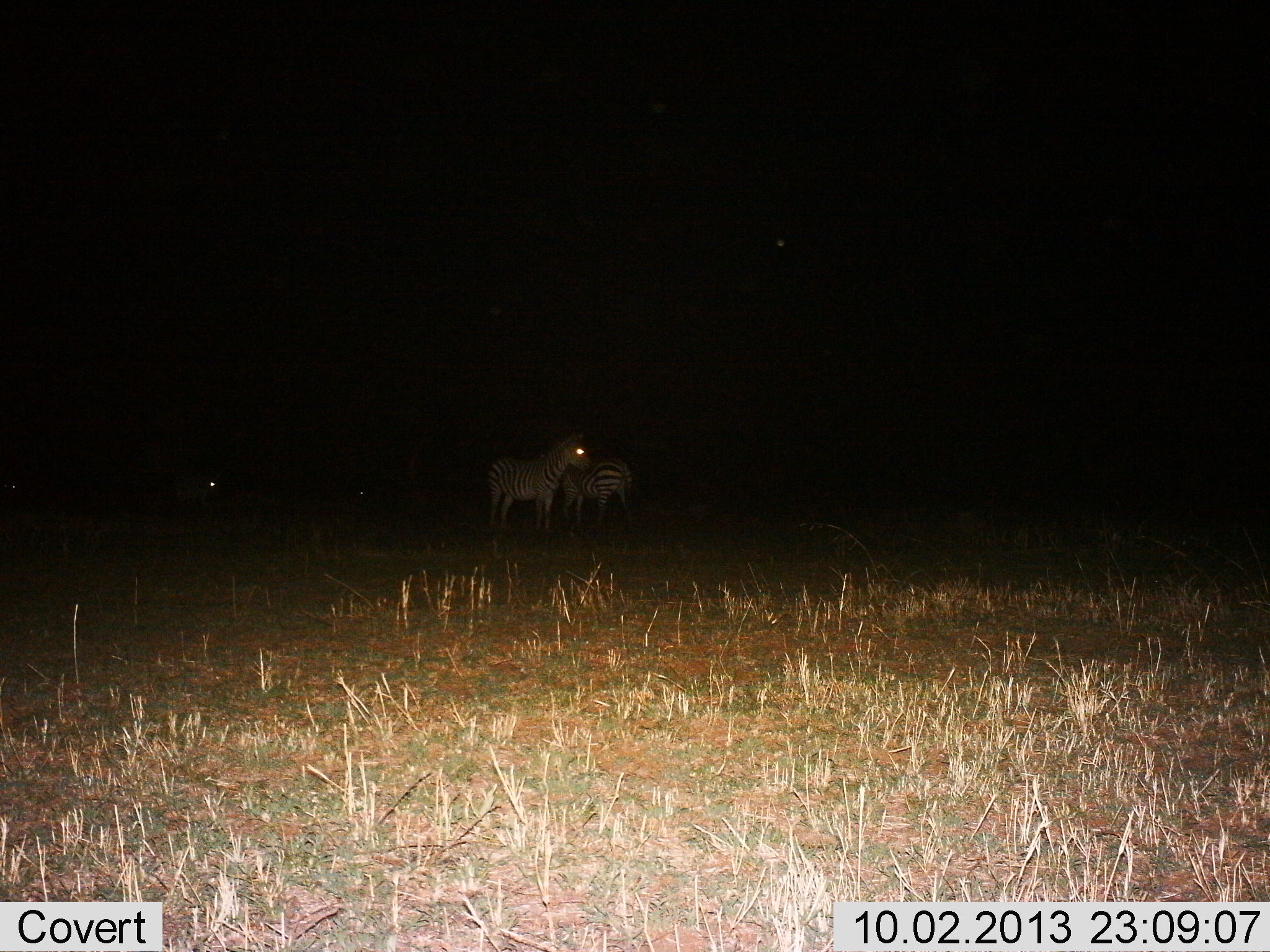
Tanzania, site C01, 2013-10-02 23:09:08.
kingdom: Animalia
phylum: Chordata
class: Mammalia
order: Perissodactyla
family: Equidae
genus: Equus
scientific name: Equus quagga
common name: plains zebra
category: zebra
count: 2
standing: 82%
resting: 0%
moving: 9%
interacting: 5%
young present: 5%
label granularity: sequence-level